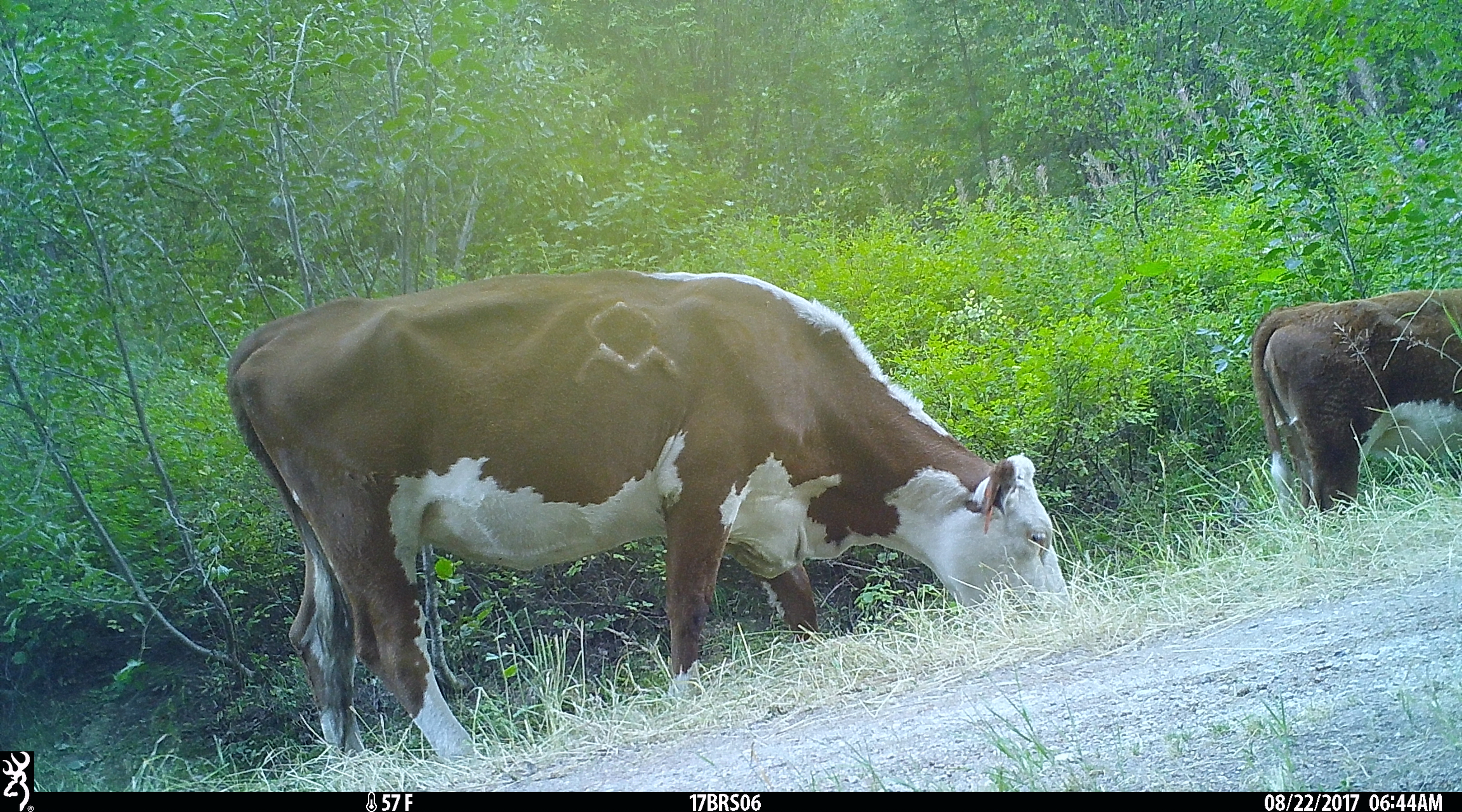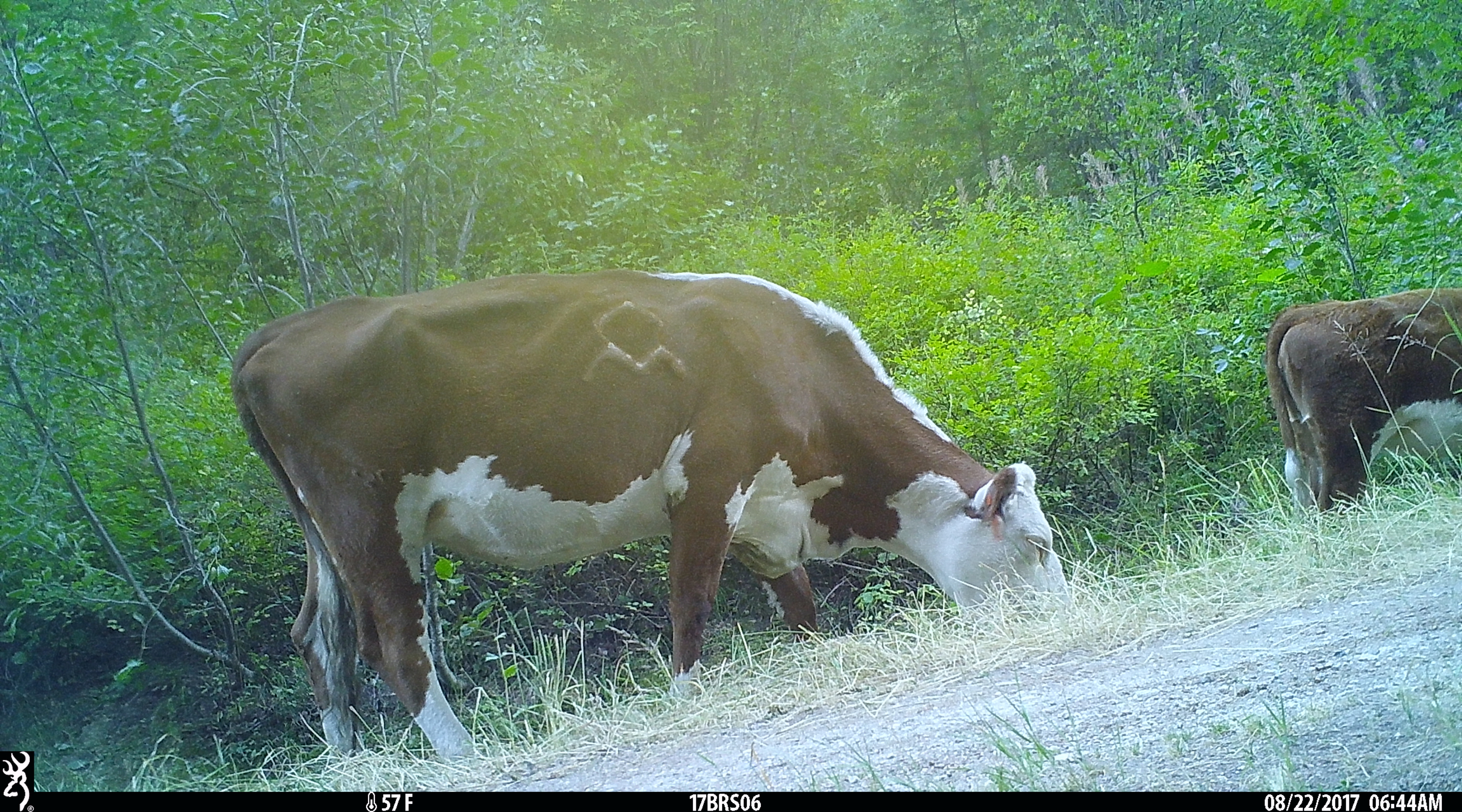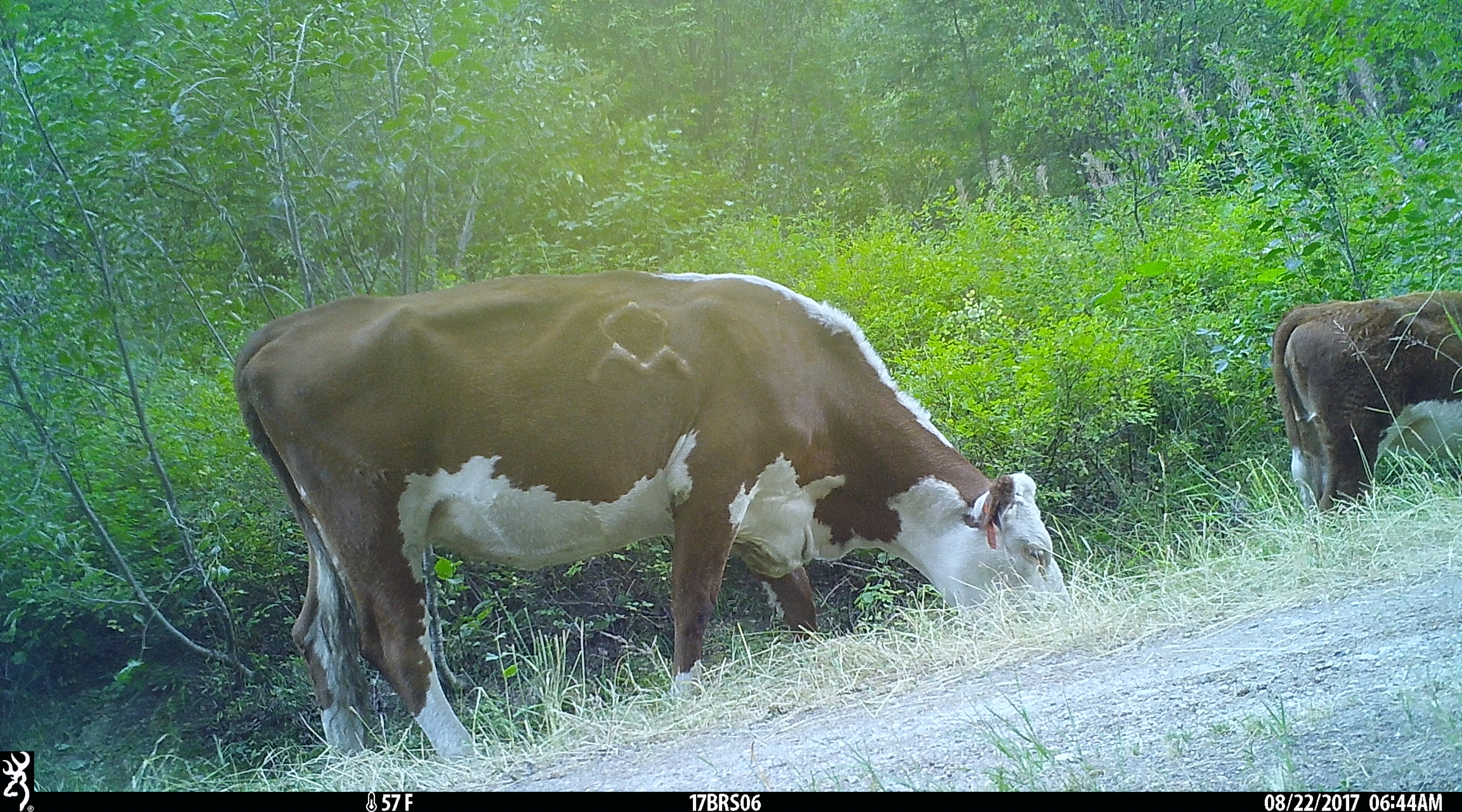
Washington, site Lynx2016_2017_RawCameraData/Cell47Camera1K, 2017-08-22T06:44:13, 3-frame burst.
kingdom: Animalia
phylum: Chordata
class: Mammalia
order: Artiodactyla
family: Bovidae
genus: Bos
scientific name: Bos taurus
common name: domestic cattle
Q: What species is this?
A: Domestic cattle (Bos taurus).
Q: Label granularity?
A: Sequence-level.